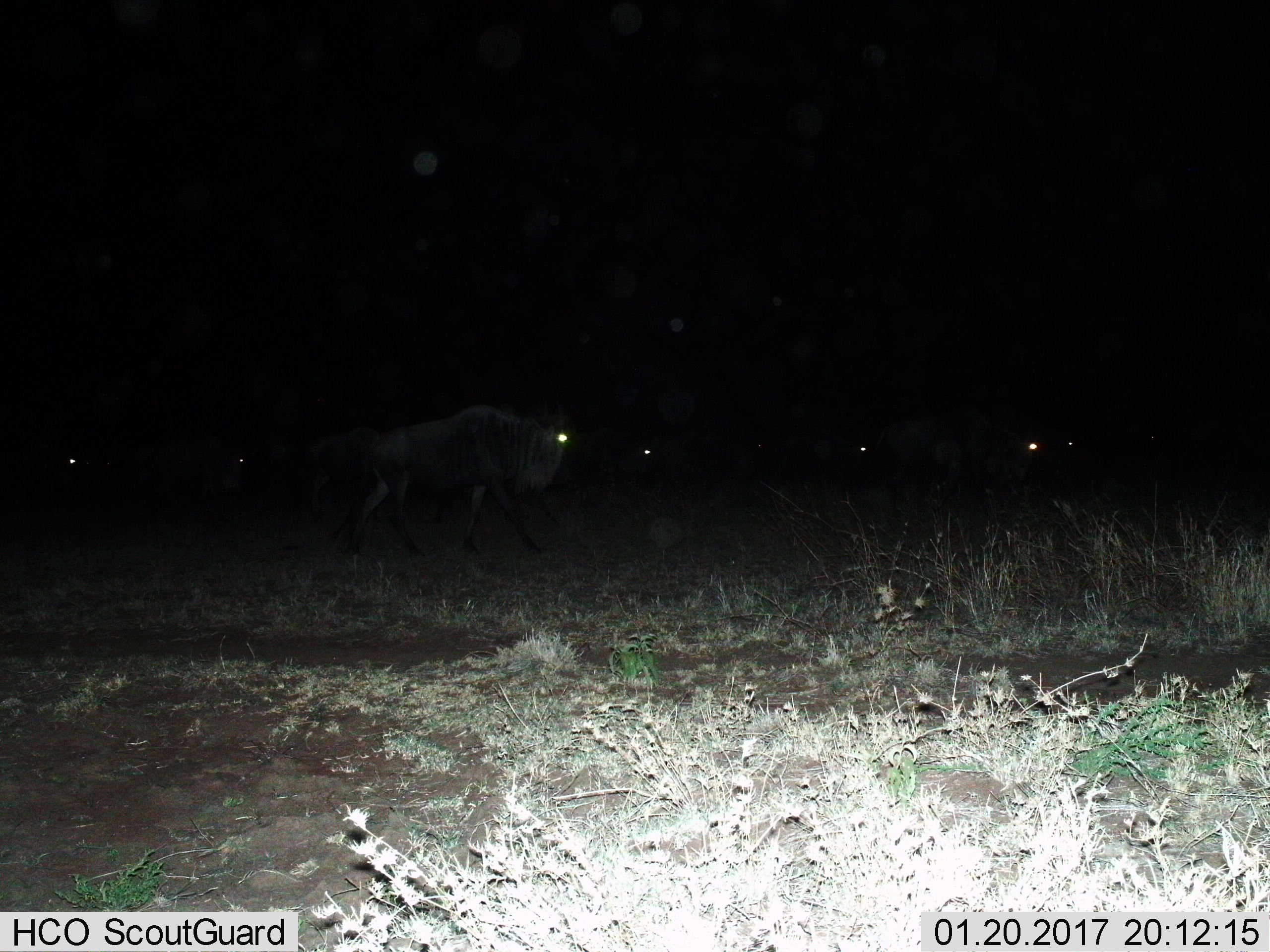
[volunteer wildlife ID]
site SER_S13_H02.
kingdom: Animalia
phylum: Chordata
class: Mammalia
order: Artiodactyla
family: Bovidae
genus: Connochaetes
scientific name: Connochaetes taurinus taurinus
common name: blue wildebeest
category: wildebeestblue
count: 7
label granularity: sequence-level